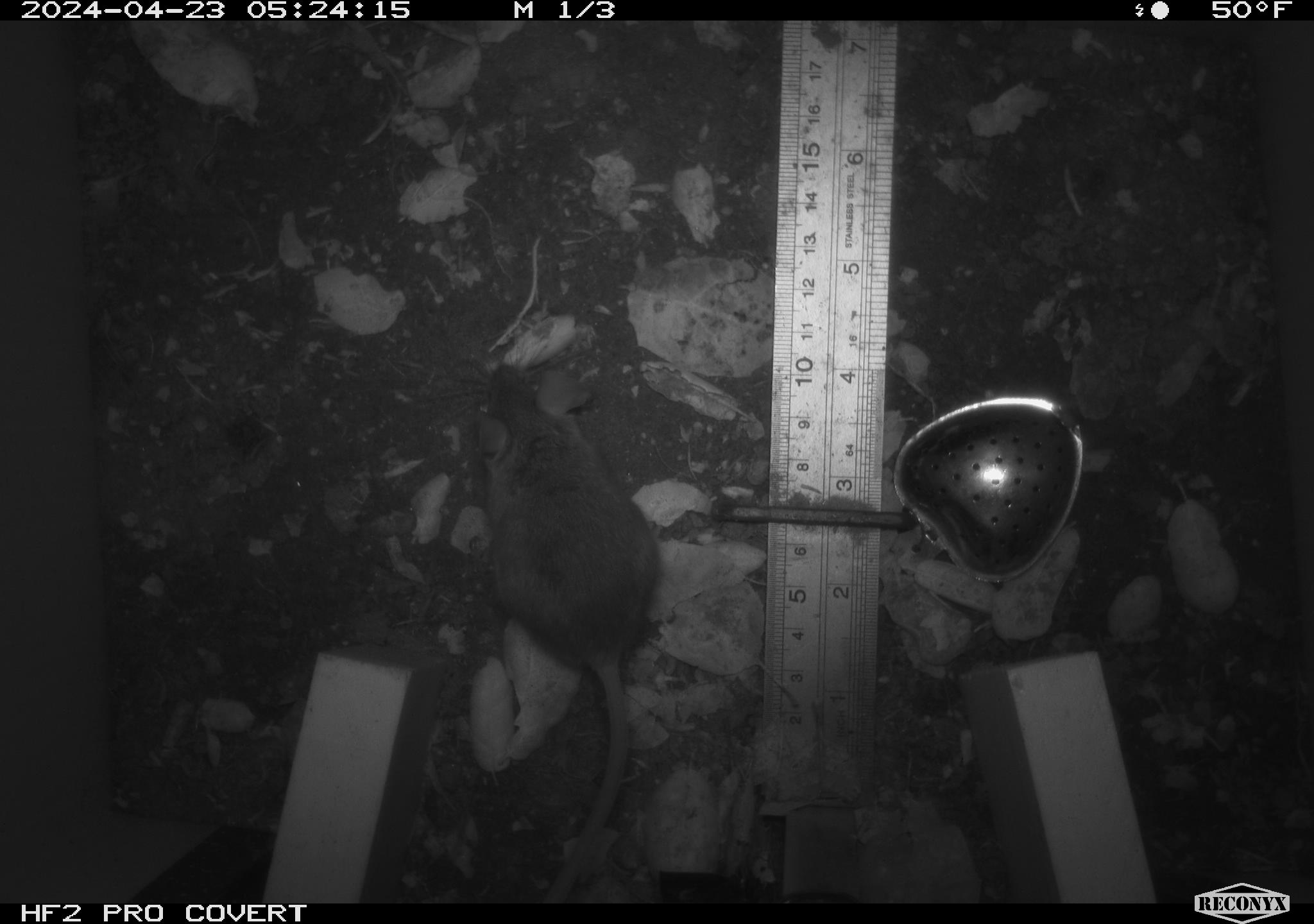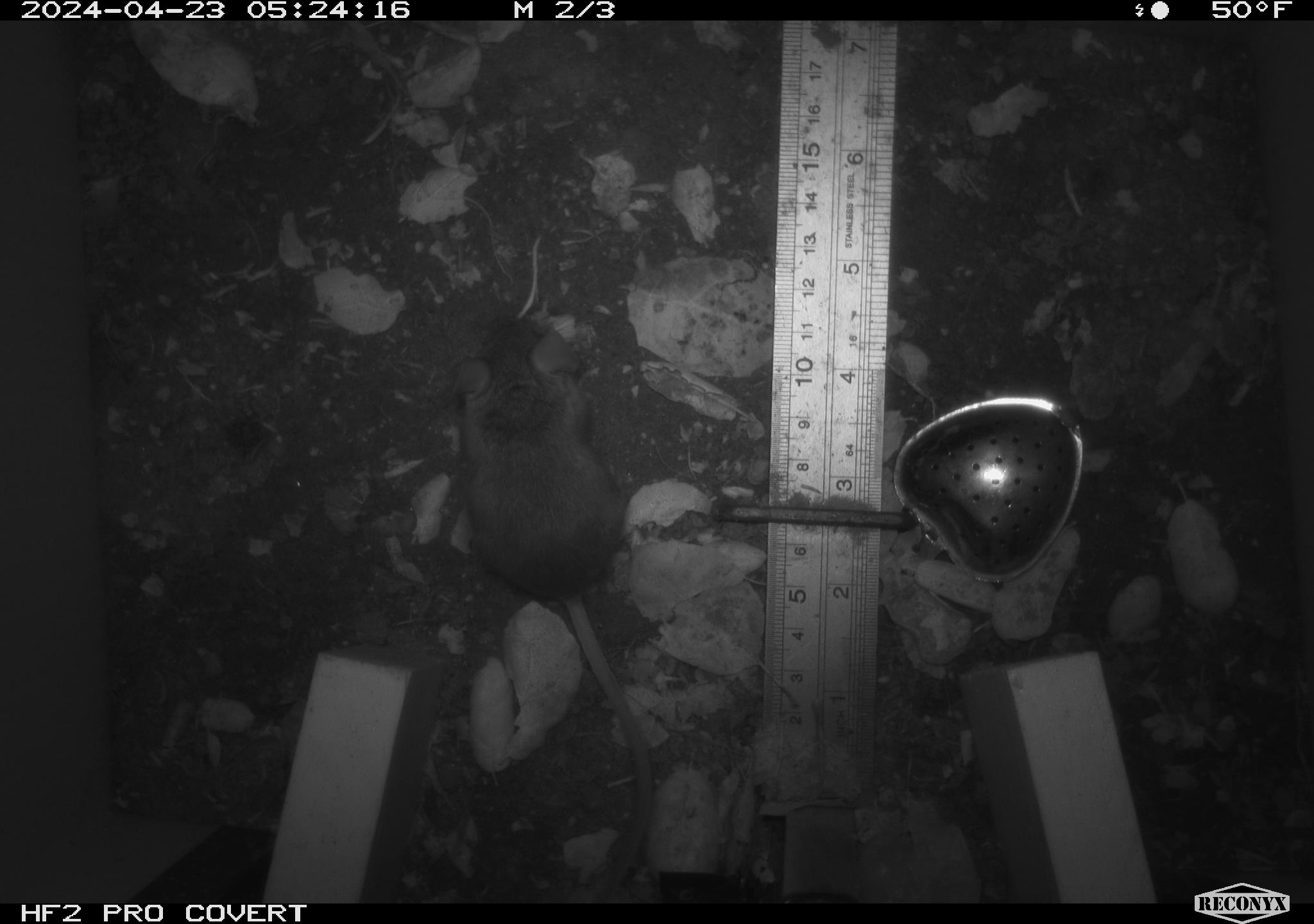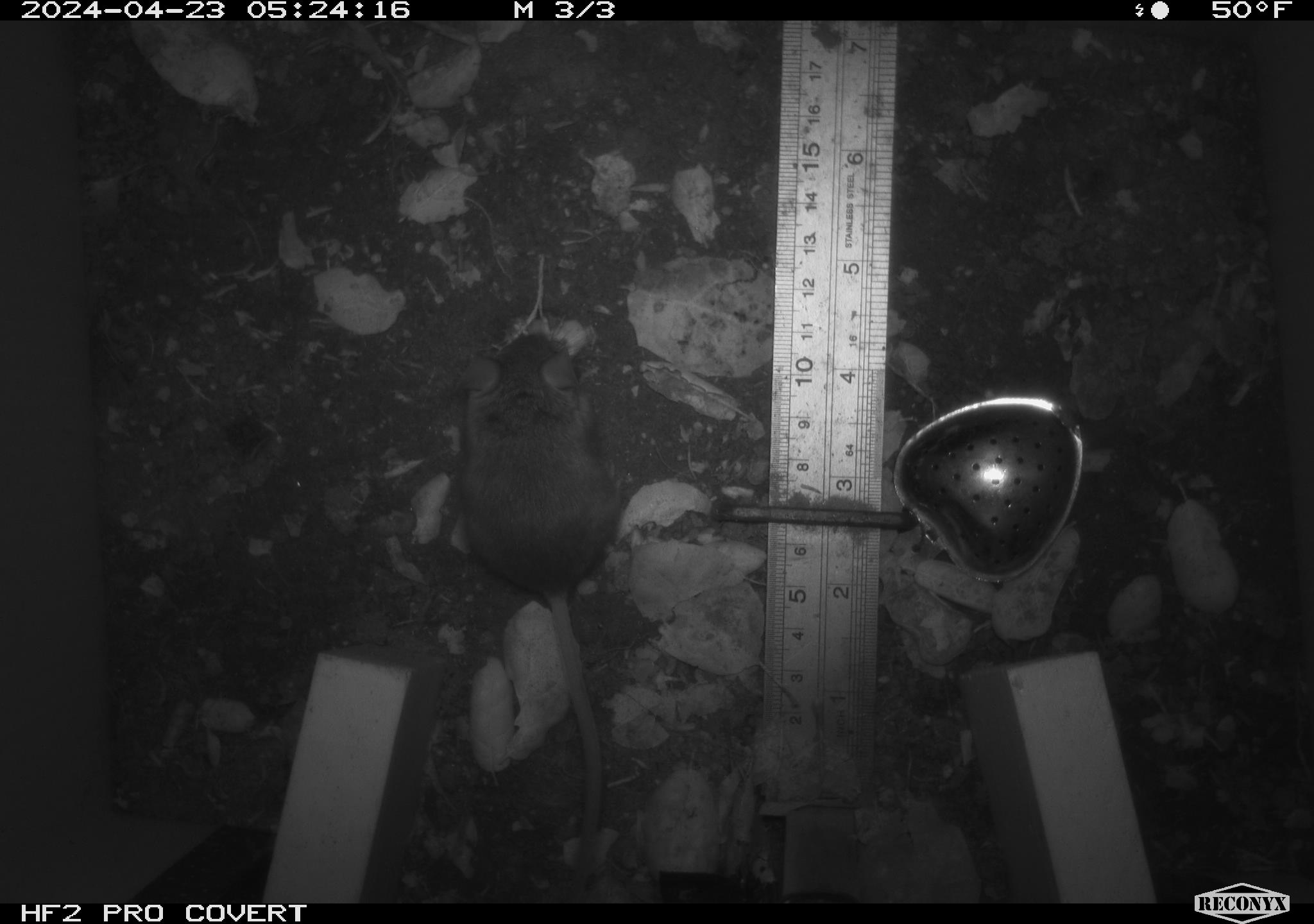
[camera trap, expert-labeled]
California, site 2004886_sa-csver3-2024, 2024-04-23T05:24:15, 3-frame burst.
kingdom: Animalia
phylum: Chordata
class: Mammalia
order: Rodentia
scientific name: Rodentia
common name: rodent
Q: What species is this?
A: Rodent (Rodentia).